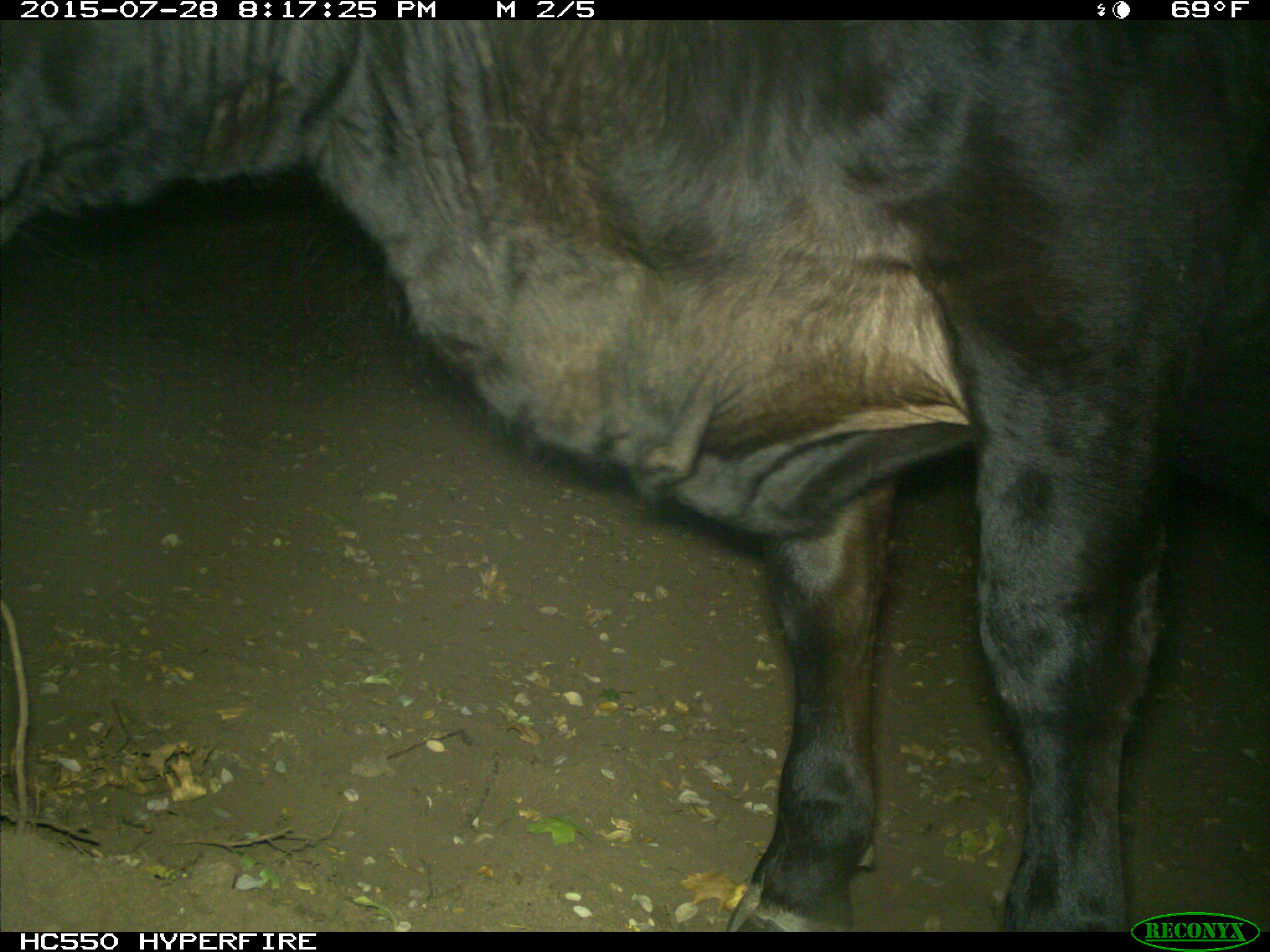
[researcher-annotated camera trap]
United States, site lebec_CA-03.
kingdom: Animalia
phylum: Chordata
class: Mammalia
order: Artiodactyla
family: Bovidae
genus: Bos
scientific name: Bos taurus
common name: domestic cow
Bos taurus (domestic cow).